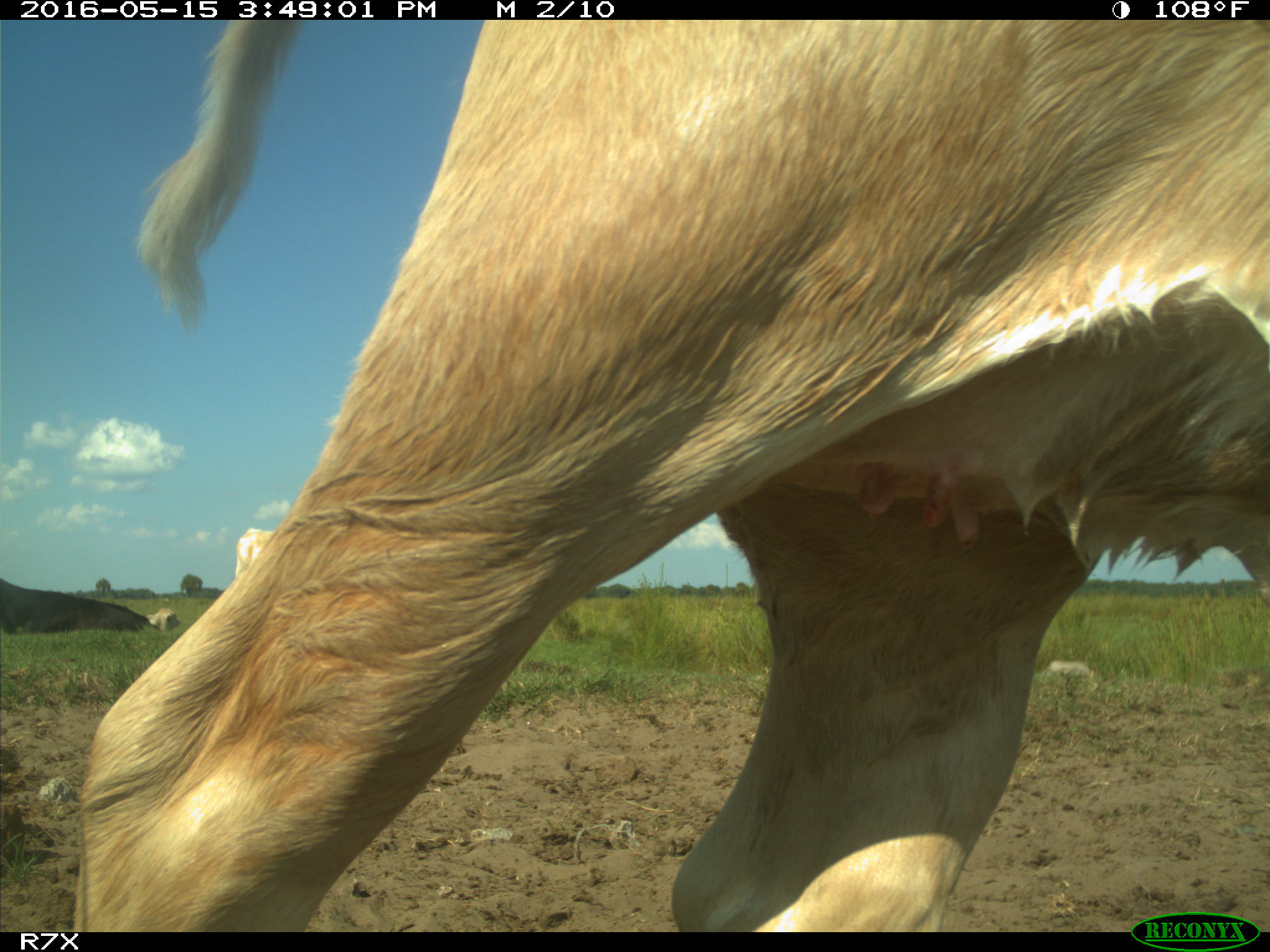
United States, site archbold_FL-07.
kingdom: Animalia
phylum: Chordata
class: Mammalia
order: Artiodactyla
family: Bovidae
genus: Bos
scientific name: Bos taurus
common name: domestic cow